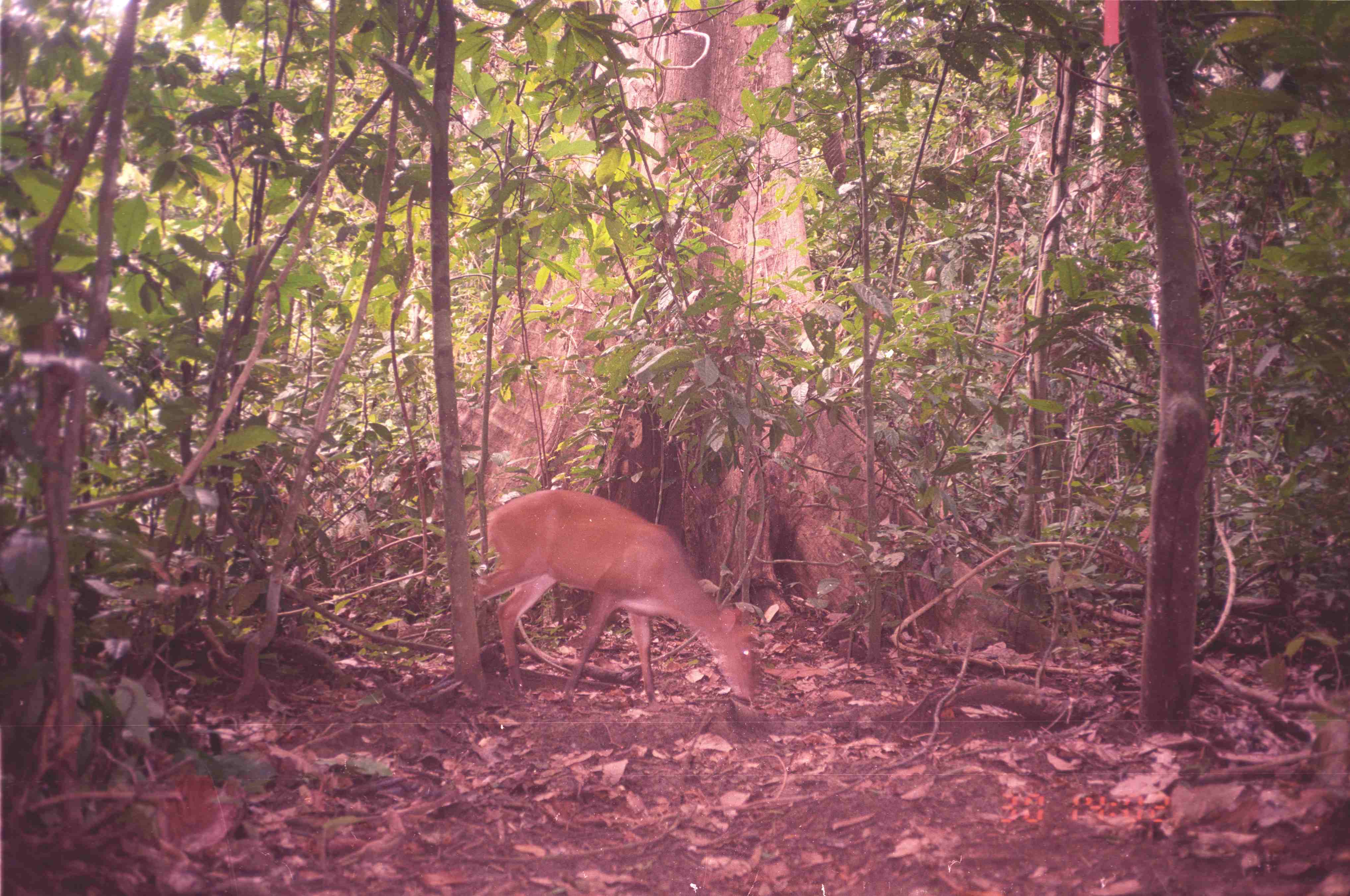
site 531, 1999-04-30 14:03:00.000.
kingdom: Animalia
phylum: Chordata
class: Mammalia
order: Artiodactyla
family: Cervidae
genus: Muntiacus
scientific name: Muntiacus muntjak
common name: southern red muntjac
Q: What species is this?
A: Muntiacus muntjak (southern red muntjac).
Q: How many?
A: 1.